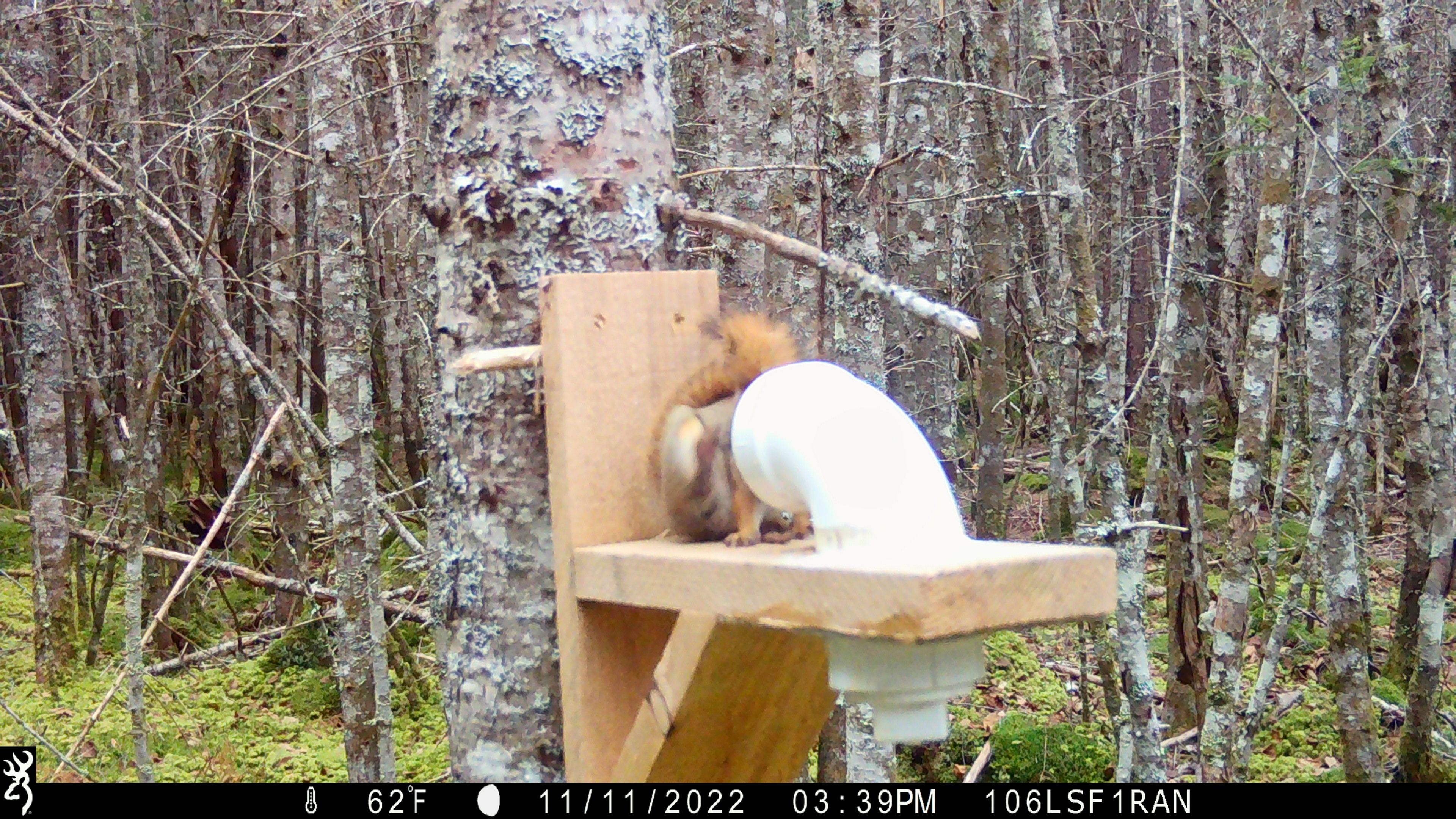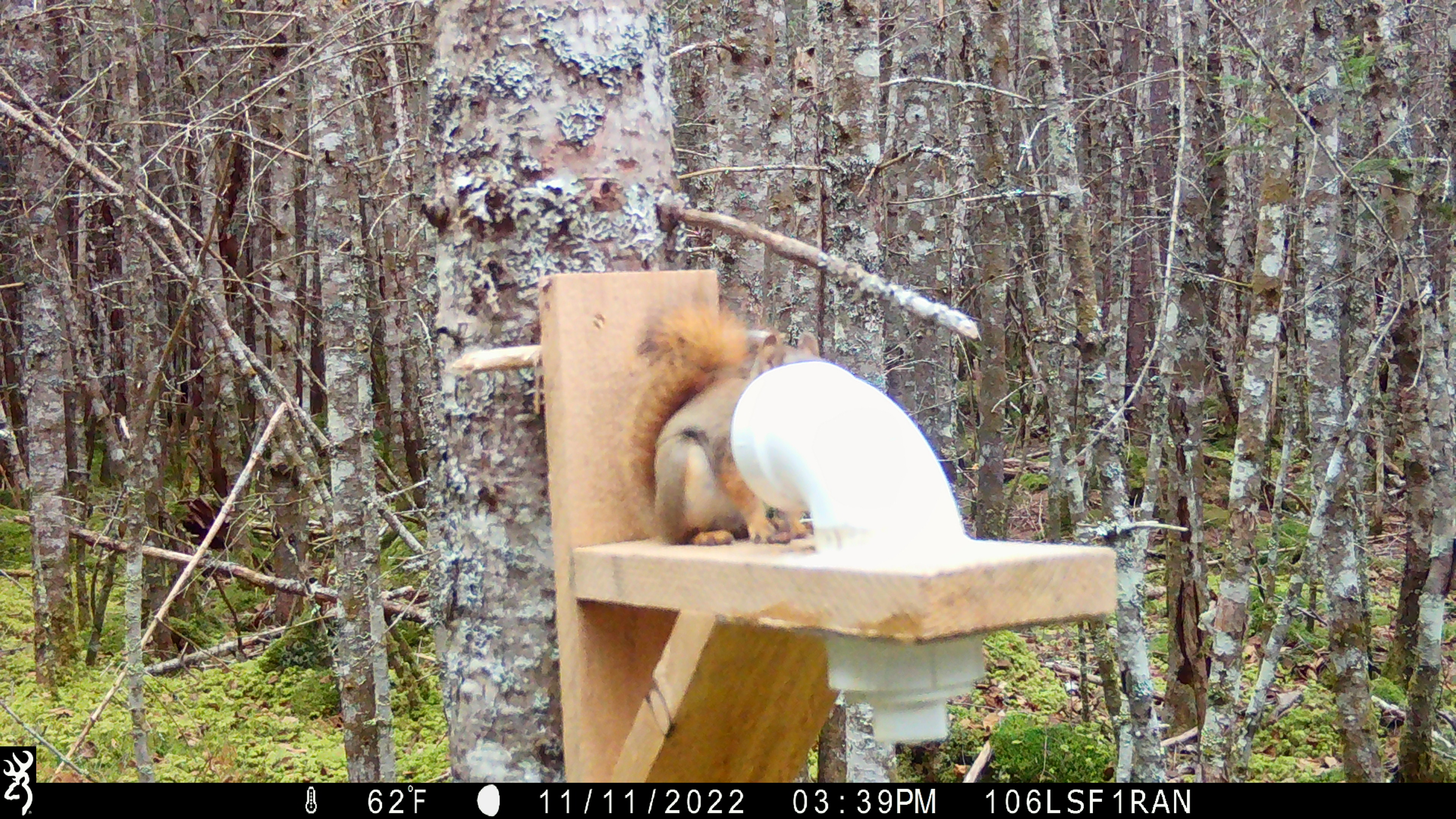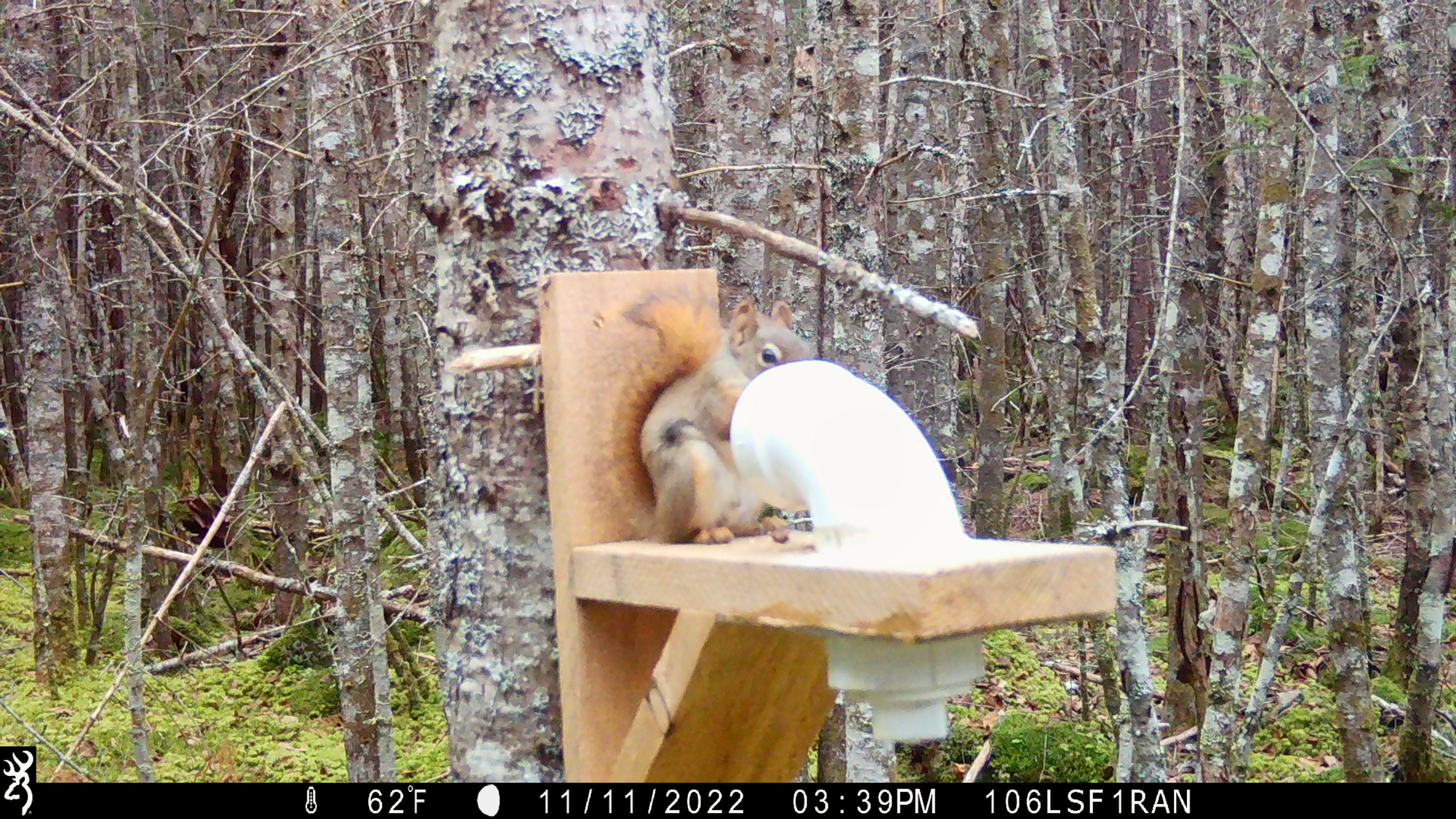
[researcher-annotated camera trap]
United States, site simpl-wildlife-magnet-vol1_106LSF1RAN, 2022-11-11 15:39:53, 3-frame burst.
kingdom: Animalia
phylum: Chordata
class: Mammalia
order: Rodentia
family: Sciuridae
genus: Tamiasciurus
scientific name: Tamiasciurus hudsonicus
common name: red squirrel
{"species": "red squirrel (Tamiasciurus hudsonicus)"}